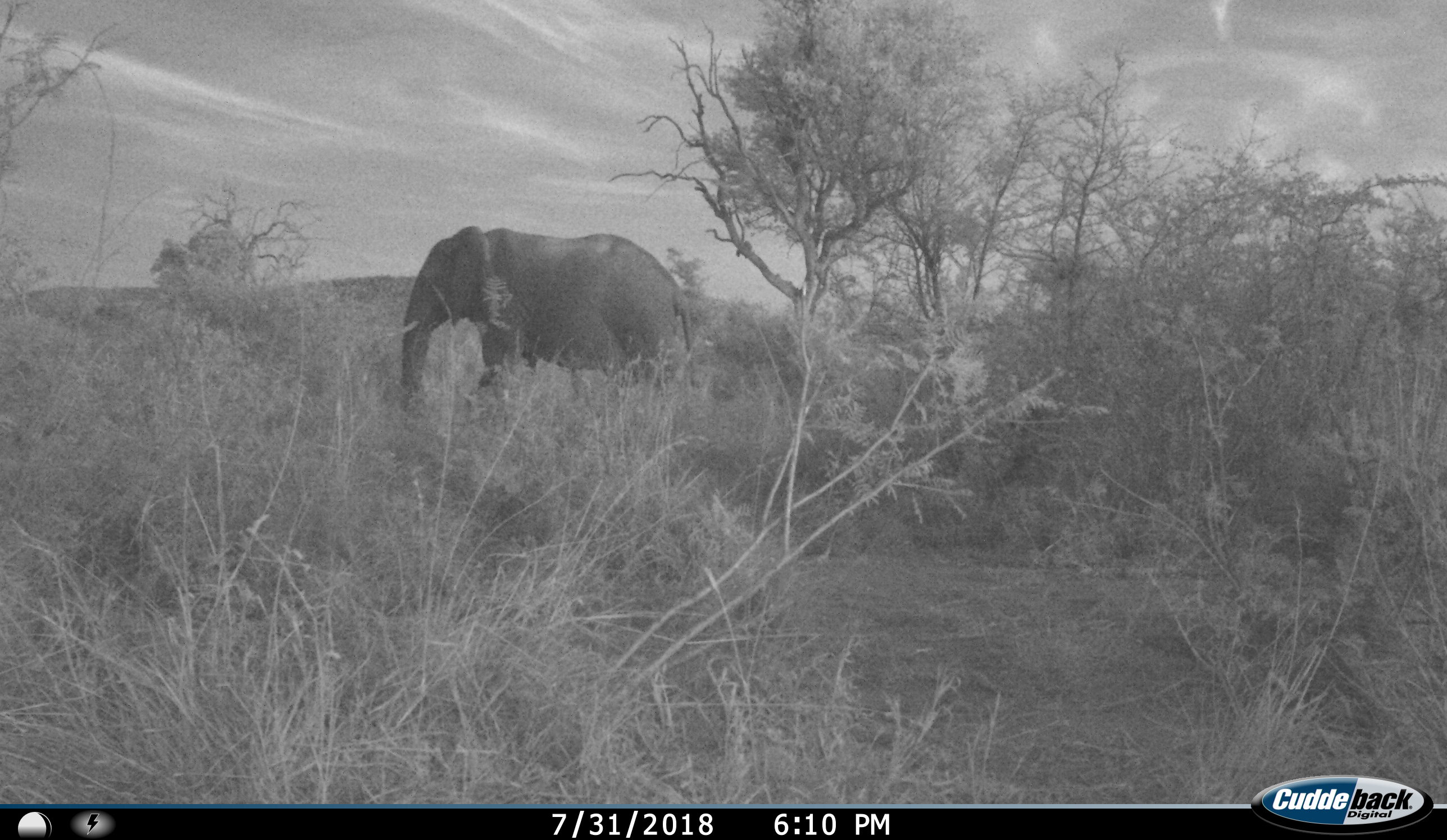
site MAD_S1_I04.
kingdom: Animalia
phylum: Chordata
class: Mammalia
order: Proboscidea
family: Elephantidae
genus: Loxodonta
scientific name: Loxodonta africana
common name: african bush elephant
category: elephant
Elephant (african bush elephant) (Loxodonta africana), count 1. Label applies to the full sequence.